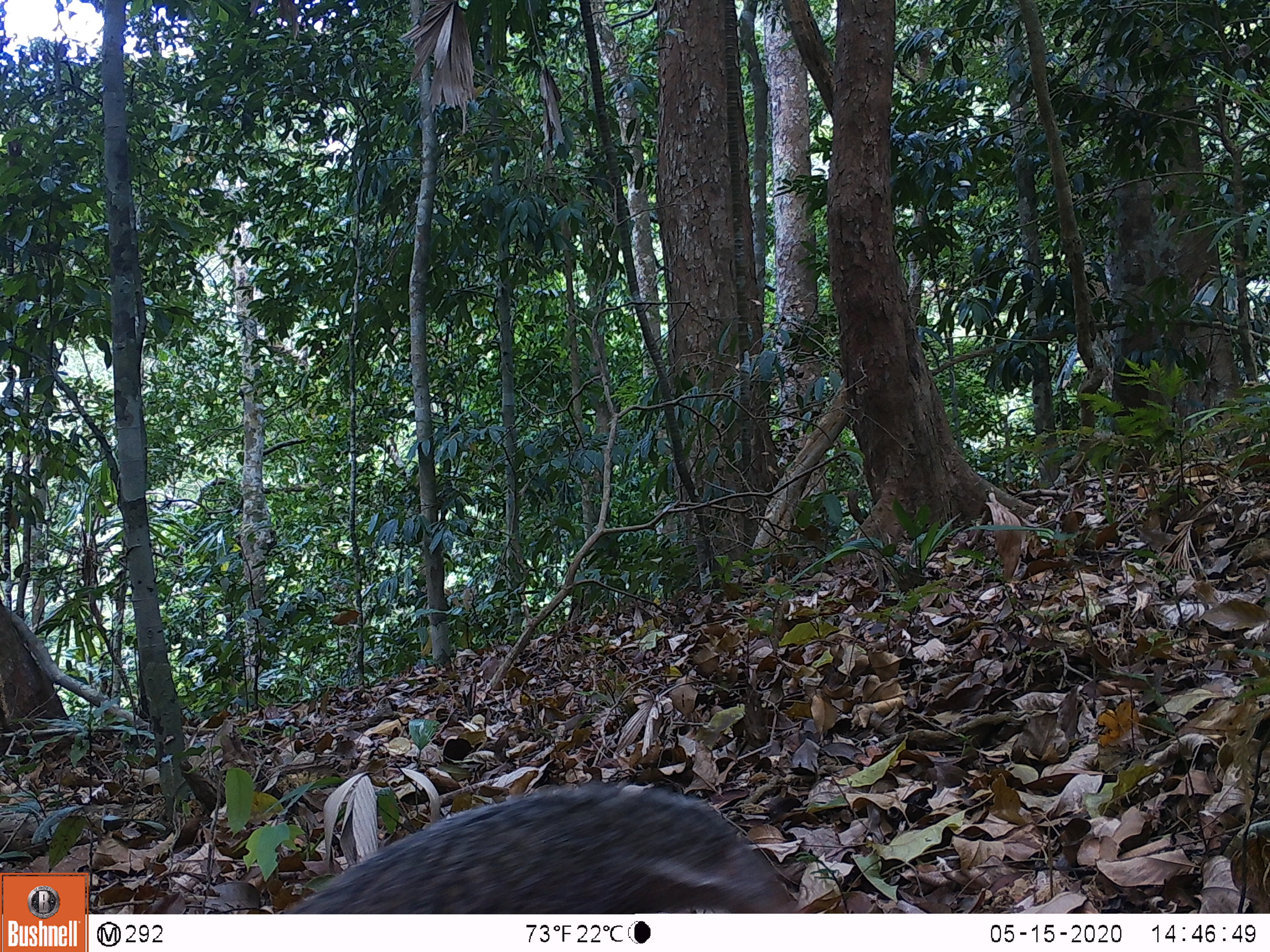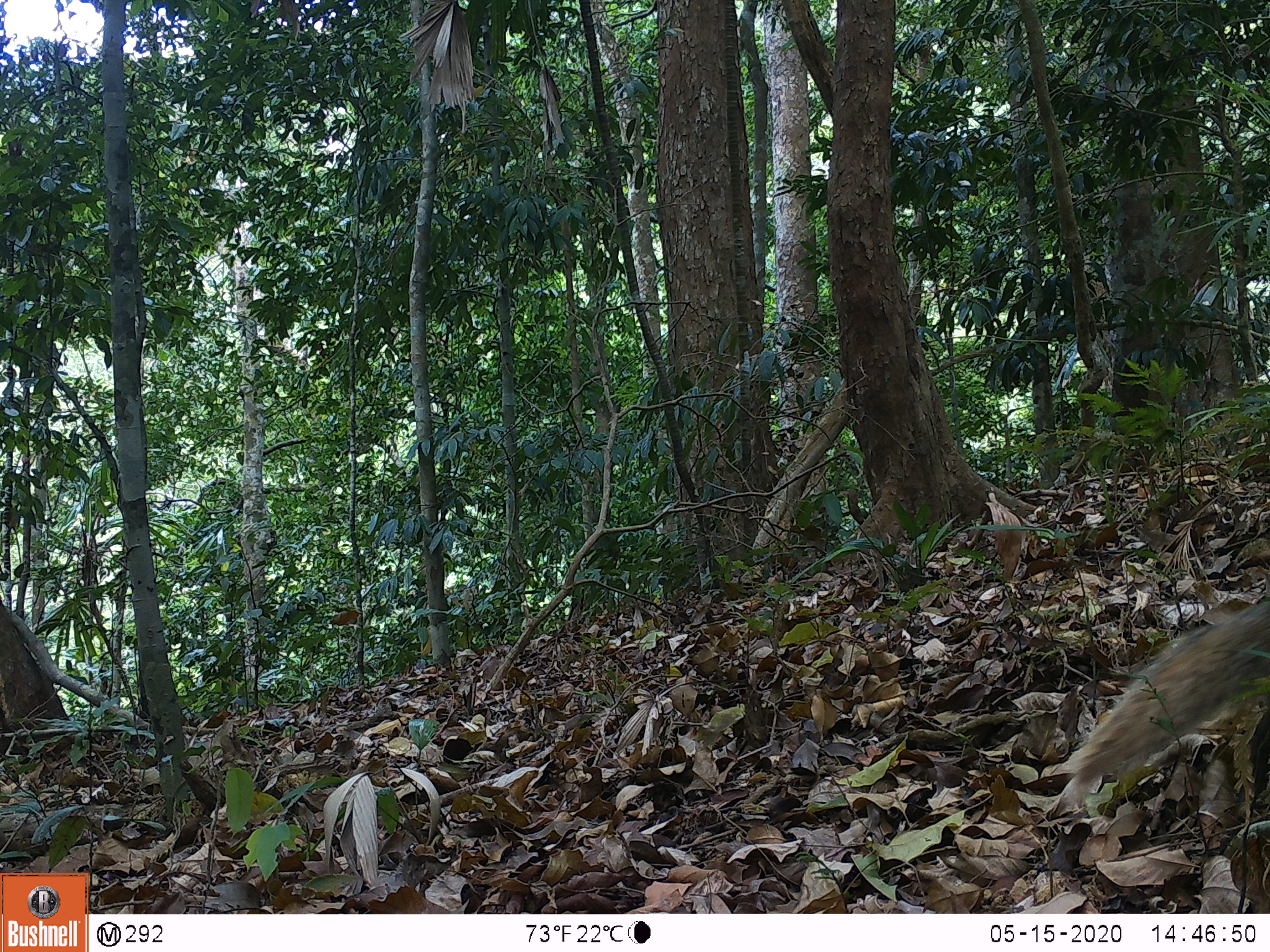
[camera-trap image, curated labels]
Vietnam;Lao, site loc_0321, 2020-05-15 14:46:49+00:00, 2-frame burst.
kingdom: Animalia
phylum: Chordata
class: Mammalia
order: Carnivora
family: Herpestidae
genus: Urva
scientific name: Urva urva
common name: crab-eating mongoose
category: crab eating mongoose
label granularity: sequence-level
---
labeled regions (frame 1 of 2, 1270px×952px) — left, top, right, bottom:
crab eating mongoose: 287, 782, 801, 914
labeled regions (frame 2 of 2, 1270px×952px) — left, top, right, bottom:
crab eating mongoose: 1061, 596, 1267, 808